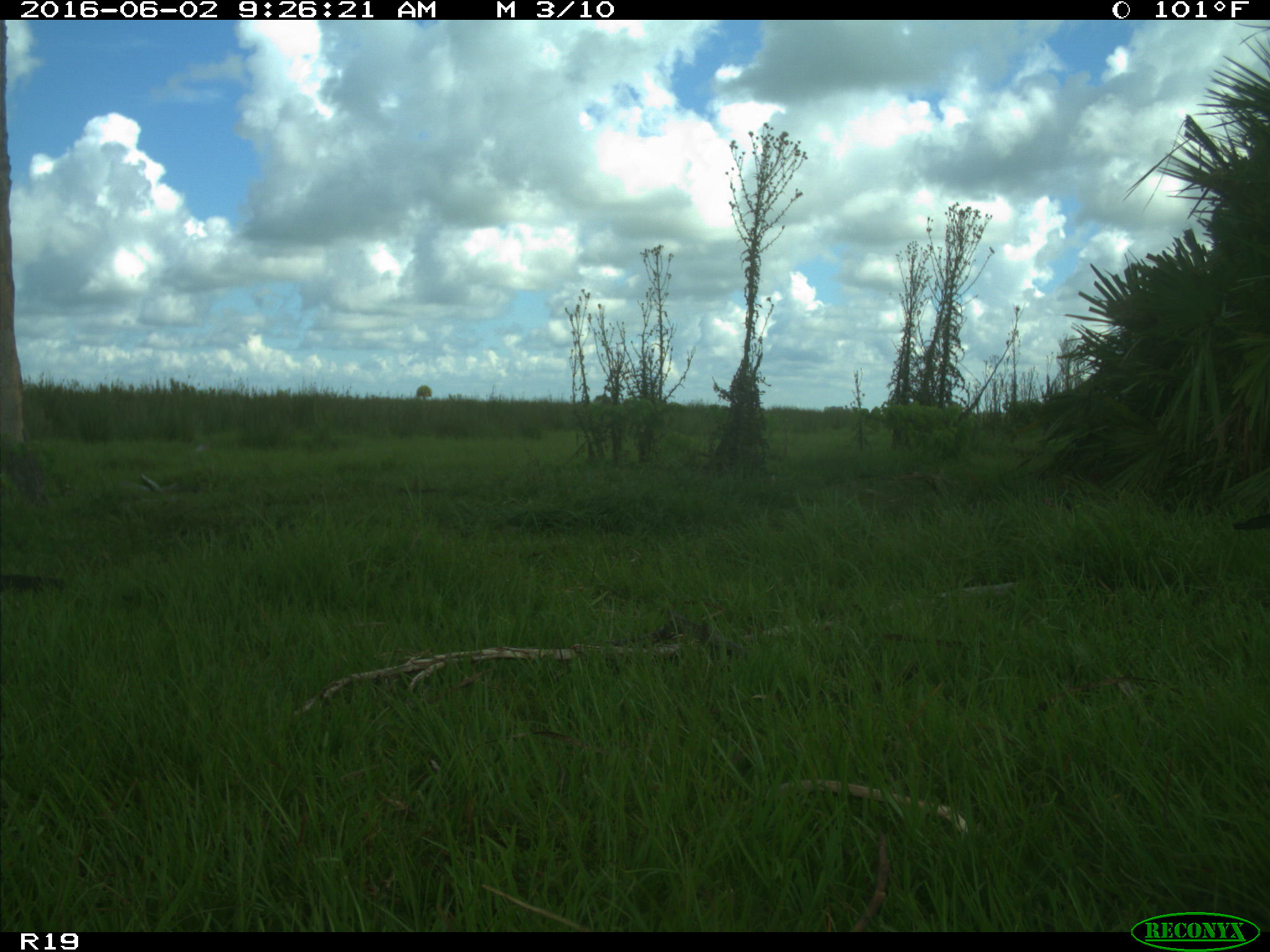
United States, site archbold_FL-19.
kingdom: Animalia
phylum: Chordata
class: Aves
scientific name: Aves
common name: birds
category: unidentified bird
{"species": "unidentified bird (birds) (Aves)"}